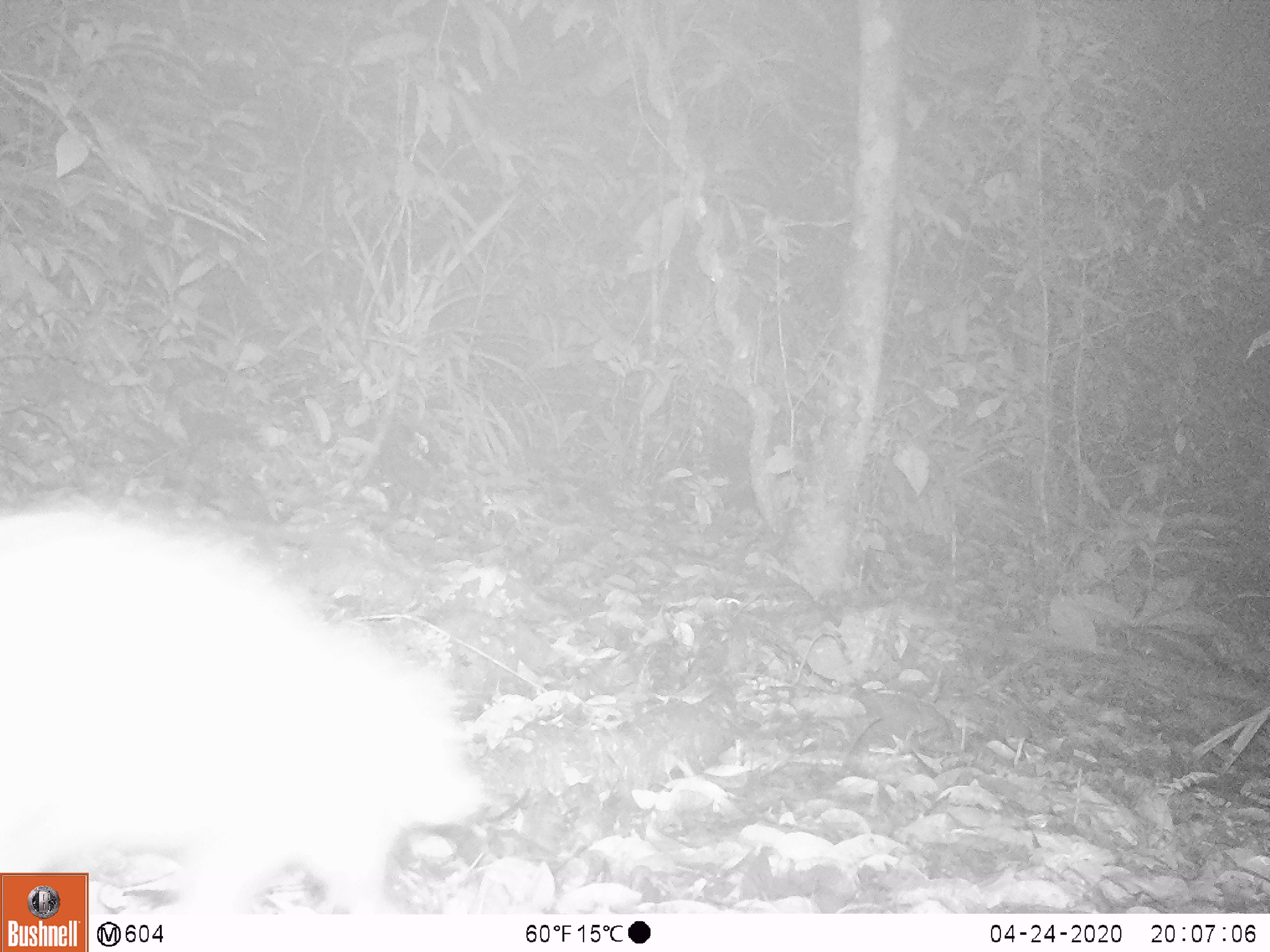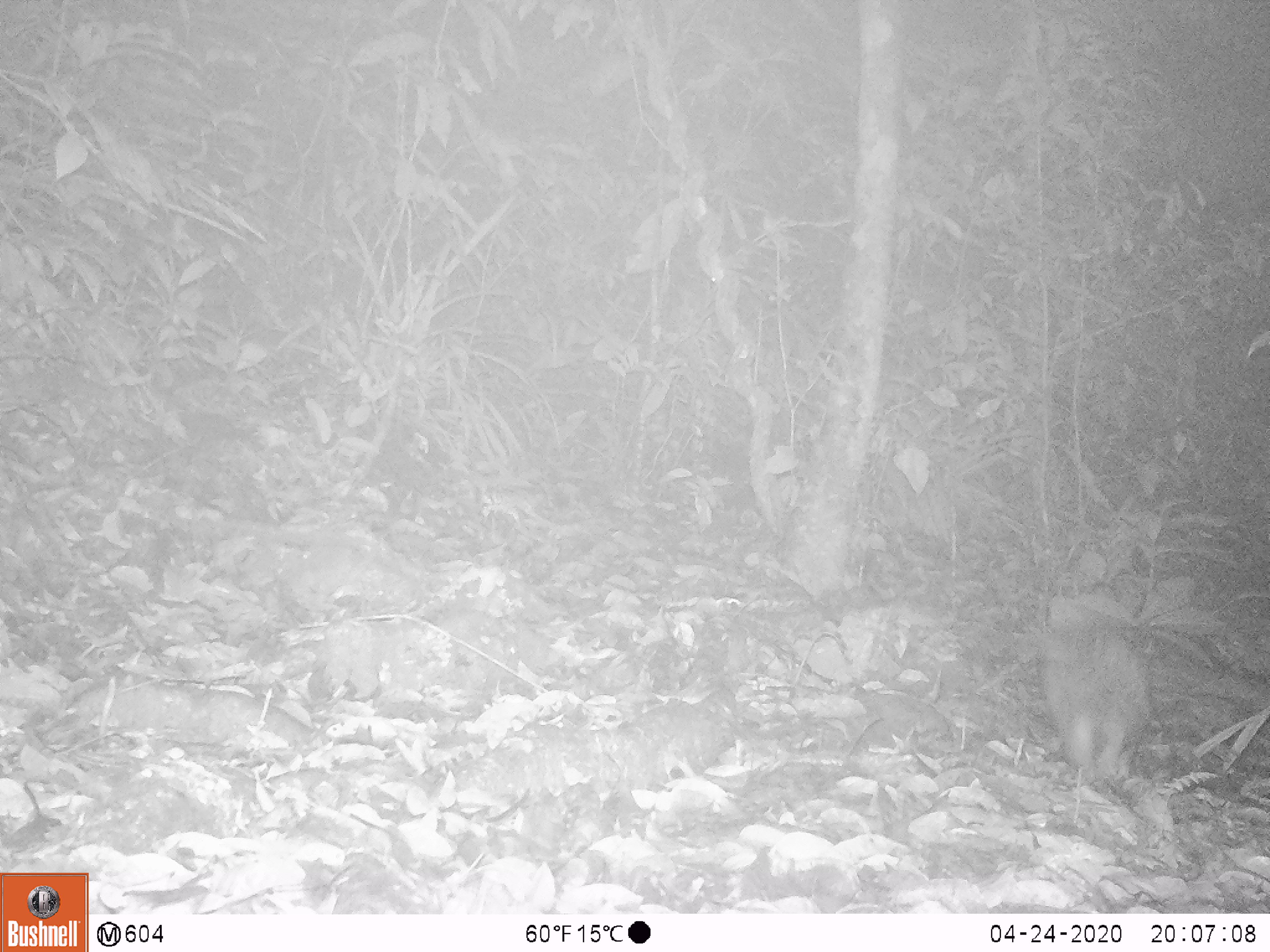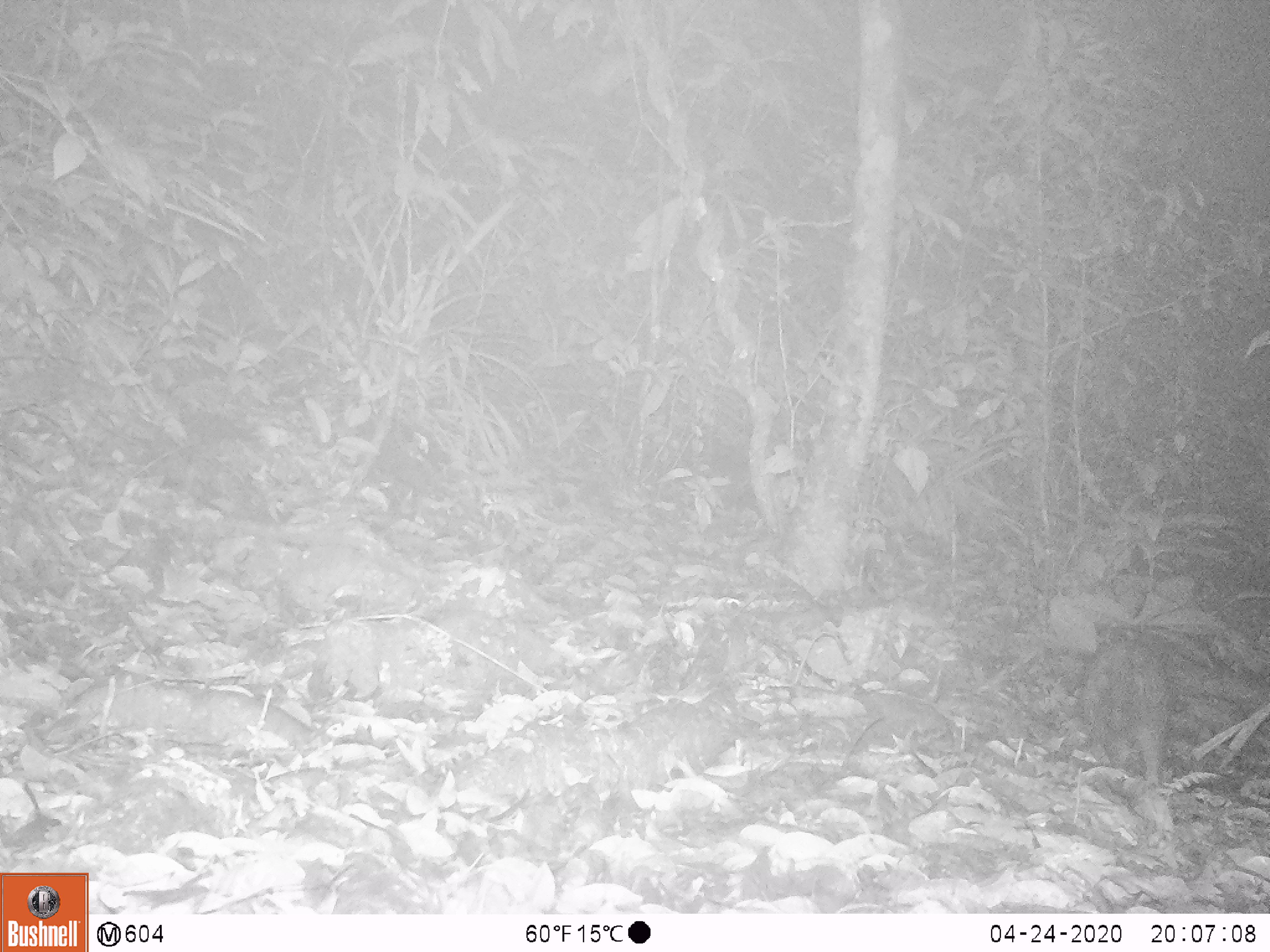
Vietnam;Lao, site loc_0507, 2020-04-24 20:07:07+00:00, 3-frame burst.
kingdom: Animalia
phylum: Chordata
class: Mammalia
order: Rodentia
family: Hystricidae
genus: Atherurus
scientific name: Atherurus macrourus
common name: asiatic brush-tailed porcupine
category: asiatic brush tailed porcupine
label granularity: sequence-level